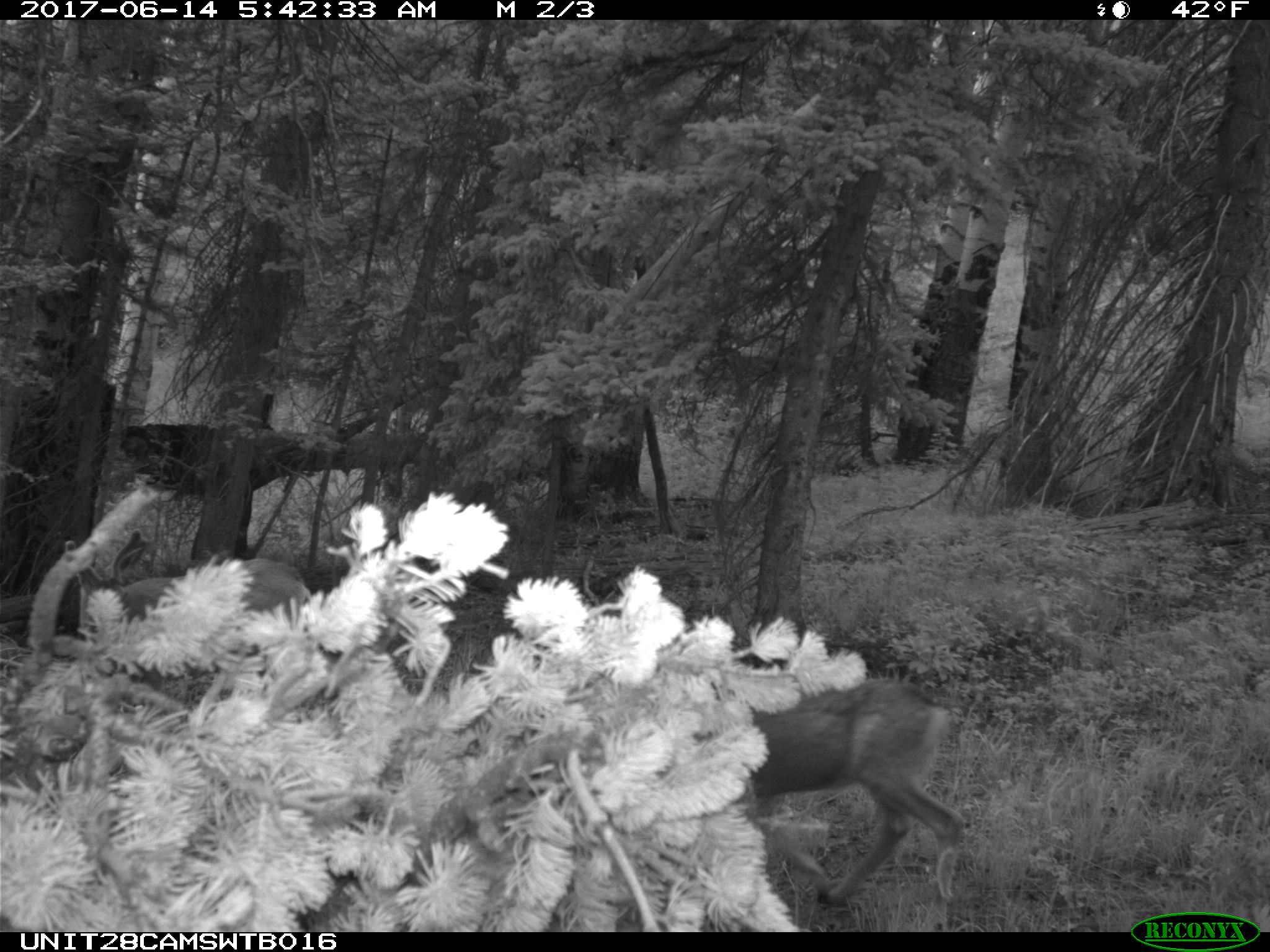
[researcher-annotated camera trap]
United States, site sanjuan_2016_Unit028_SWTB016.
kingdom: Animalia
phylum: Chordata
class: Mammalia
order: Artiodactyla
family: Cervidae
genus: Odocoileus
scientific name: Odocoileus hemionus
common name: mule deer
Odocoileus hemionus (mule deer).